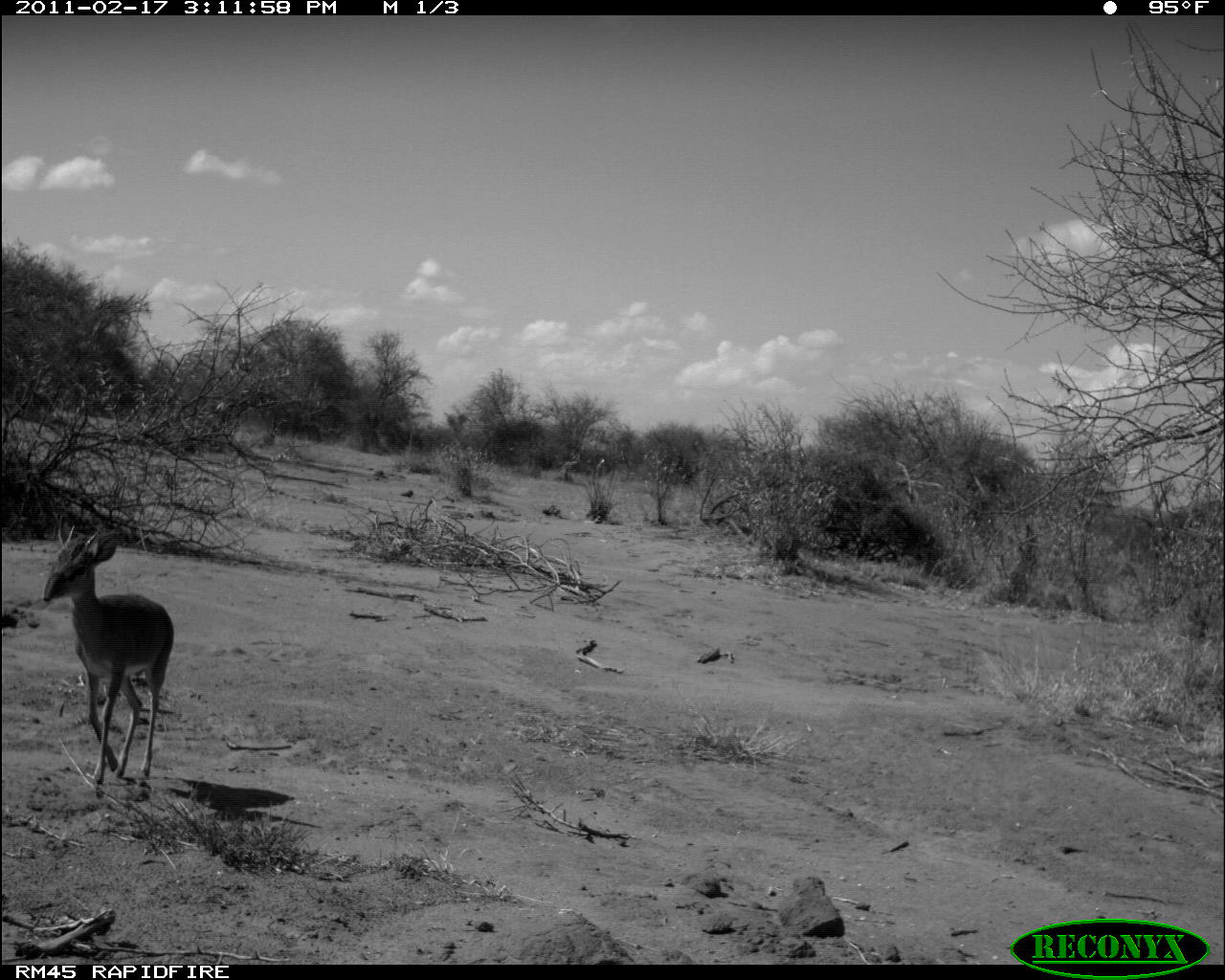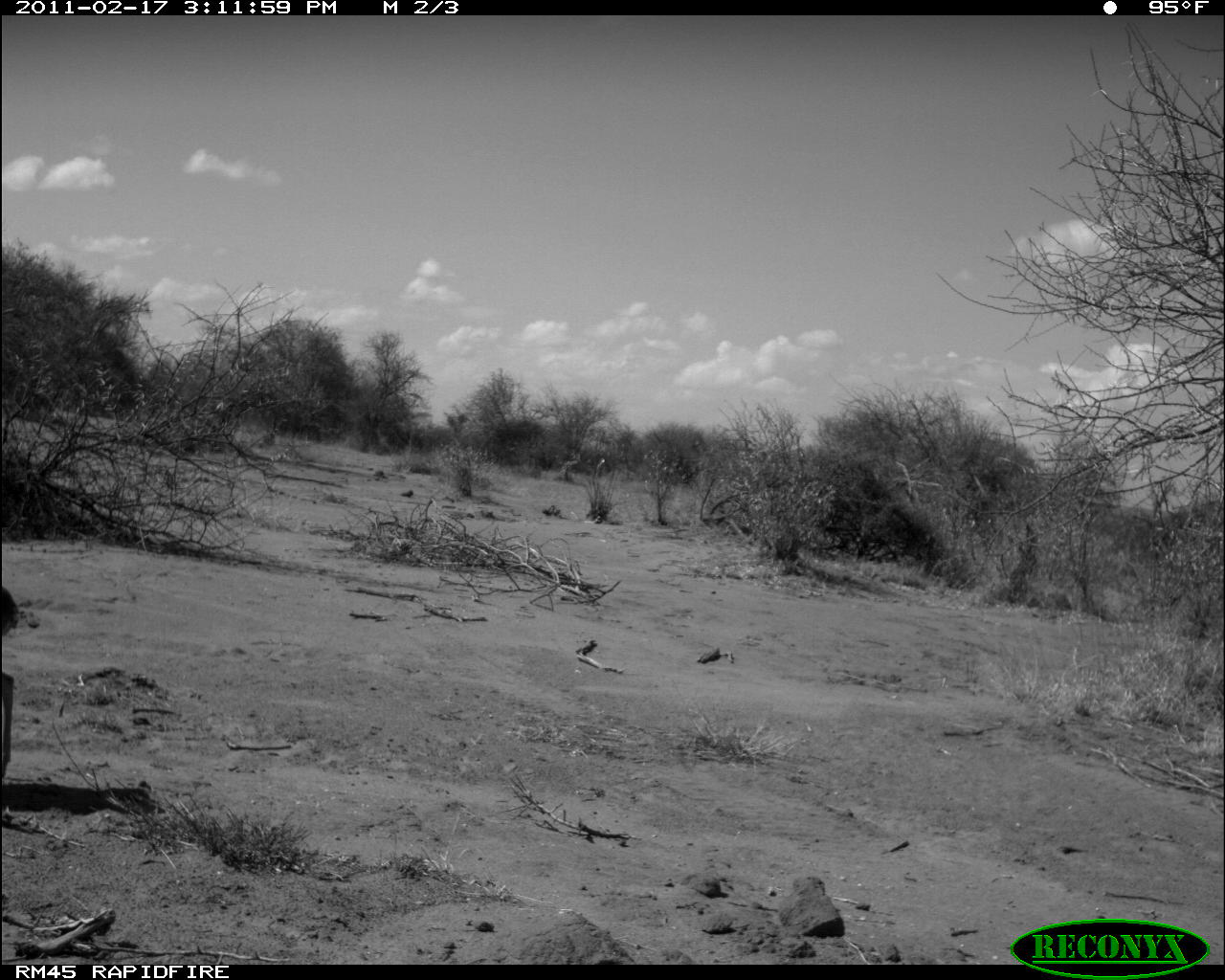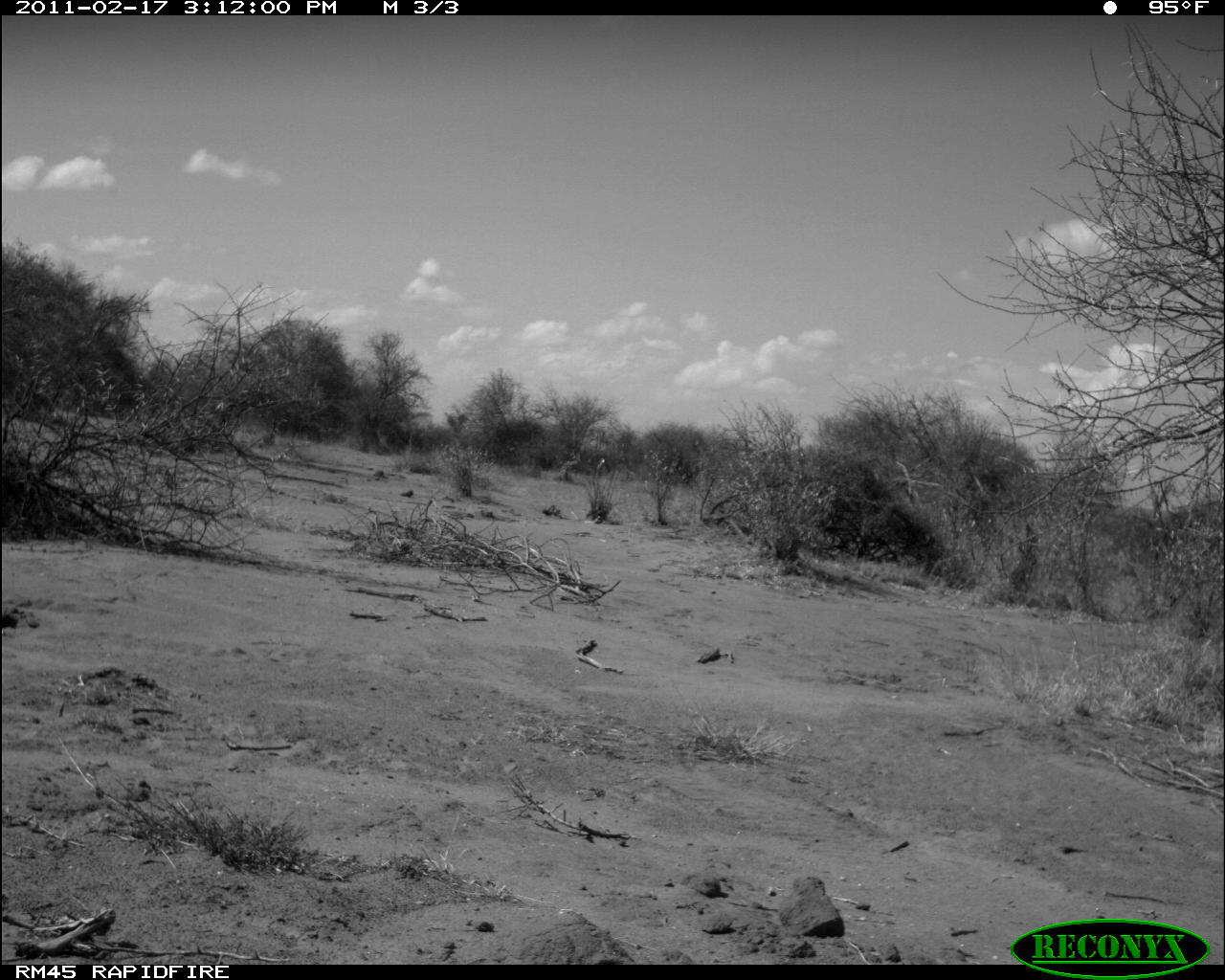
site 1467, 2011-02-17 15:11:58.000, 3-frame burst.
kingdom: Animalia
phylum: Chordata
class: Mammalia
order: Artiodactyla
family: Bovidae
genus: Madoqua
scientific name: Madoqua guentheri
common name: günther's dik-dik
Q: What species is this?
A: Madoqua guentheri (günther's dik-dik).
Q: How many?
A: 1.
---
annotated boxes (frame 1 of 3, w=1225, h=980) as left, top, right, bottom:
madoqua guentheri: 42, 513, 175, 785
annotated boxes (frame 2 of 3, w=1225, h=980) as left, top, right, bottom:
madoqua guentheri: 0, 585, 21, 777